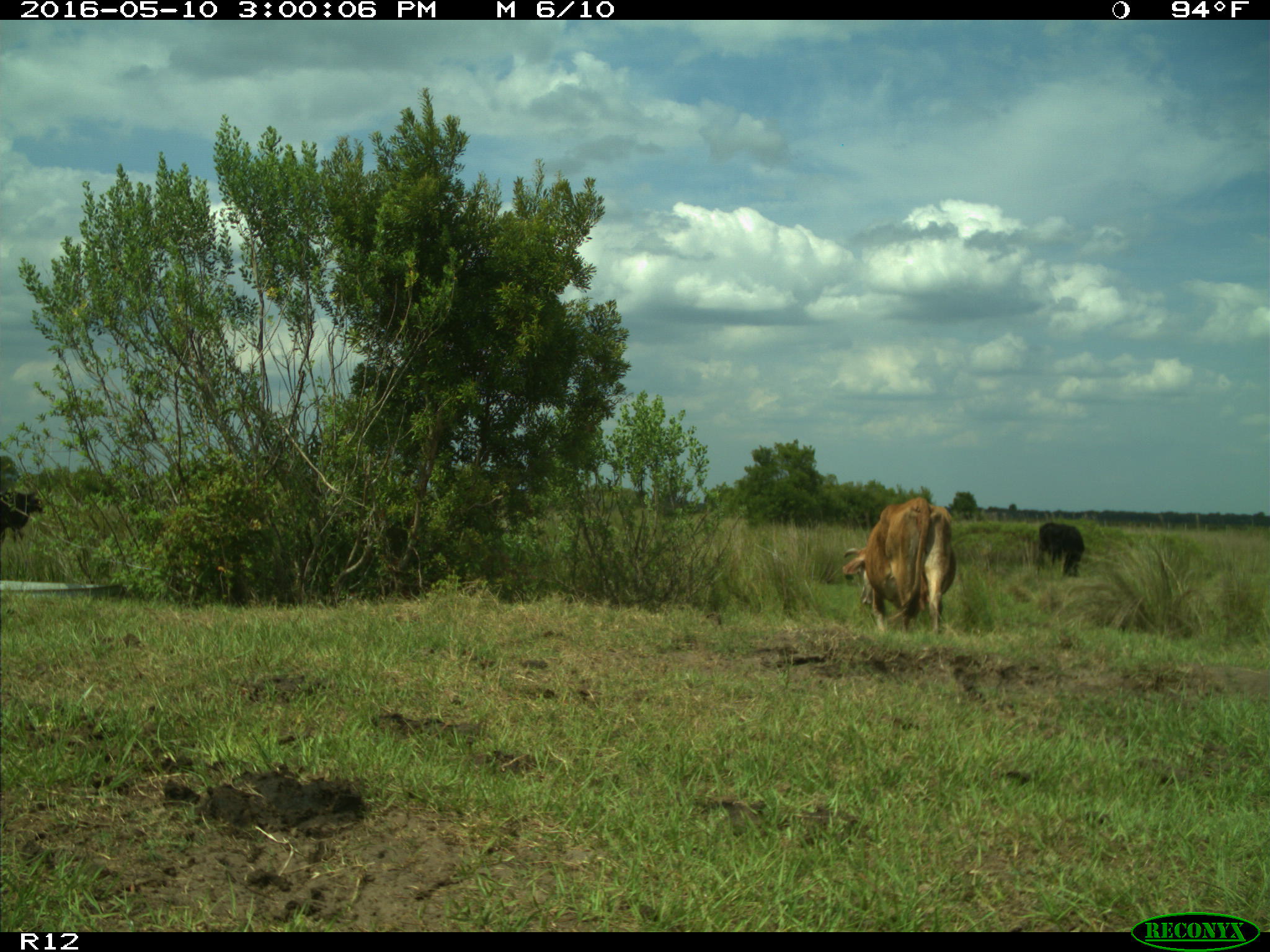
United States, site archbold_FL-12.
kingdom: Animalia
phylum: Chordata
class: Mammalia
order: Artiodactyla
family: Bovidae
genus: Bos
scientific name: Bos taurus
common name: domestic cow